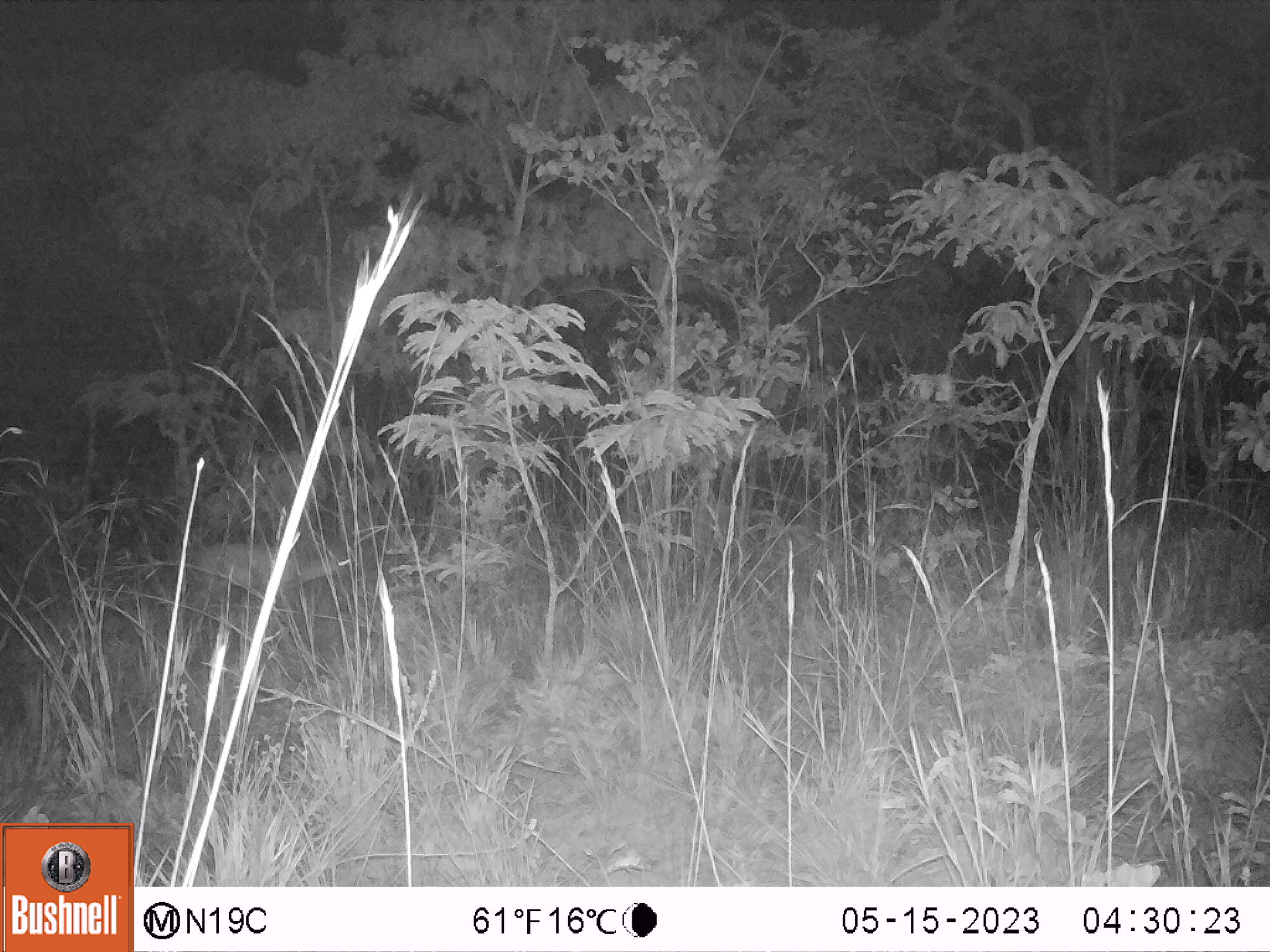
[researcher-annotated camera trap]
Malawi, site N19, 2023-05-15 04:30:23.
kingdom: Animalia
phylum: Chordata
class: Mammalia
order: Artiodactyla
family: Bovidae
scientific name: Antilopinae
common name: small antelope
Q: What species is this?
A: Small antelope (Antilopinae).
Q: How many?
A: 1.